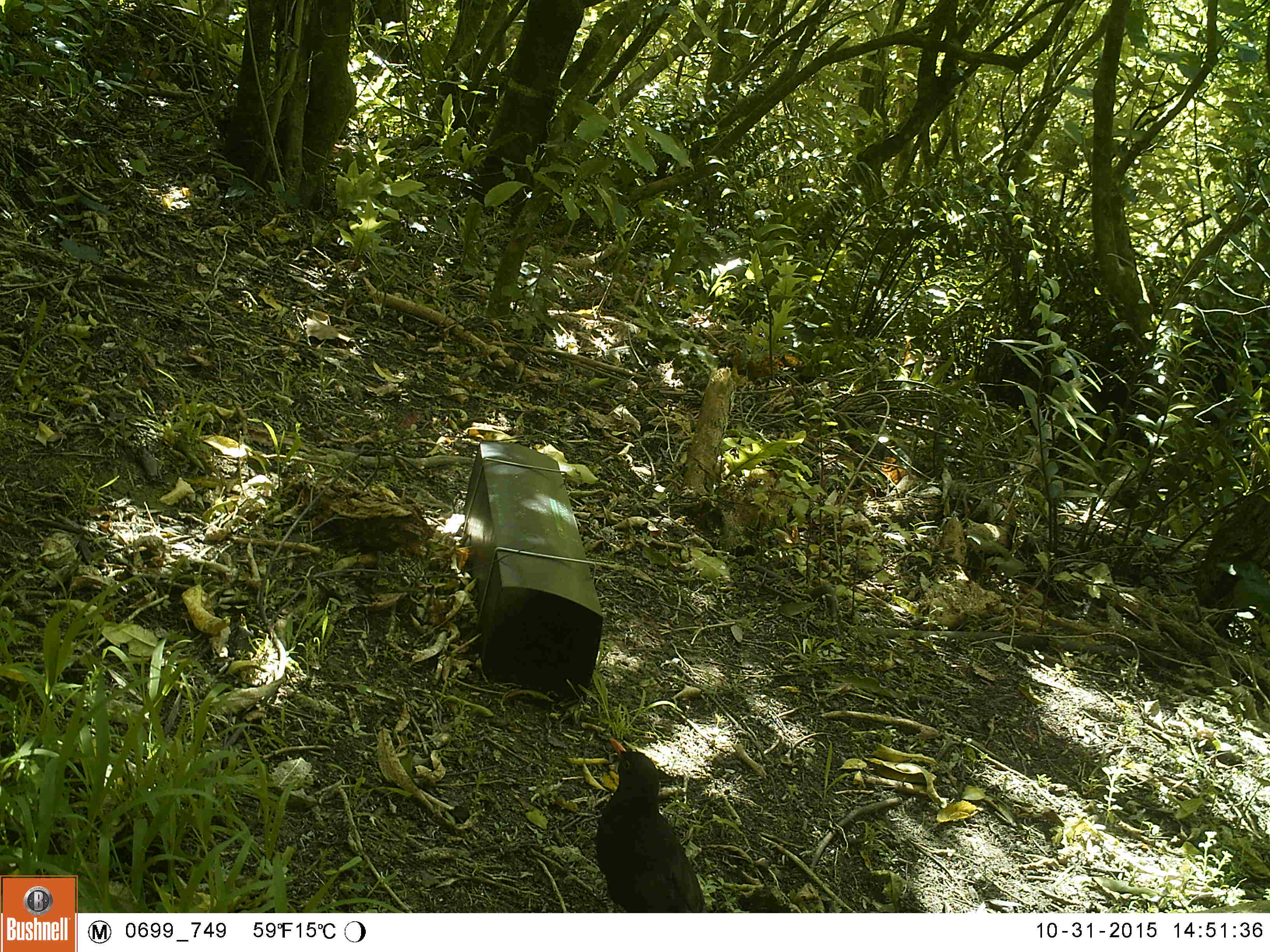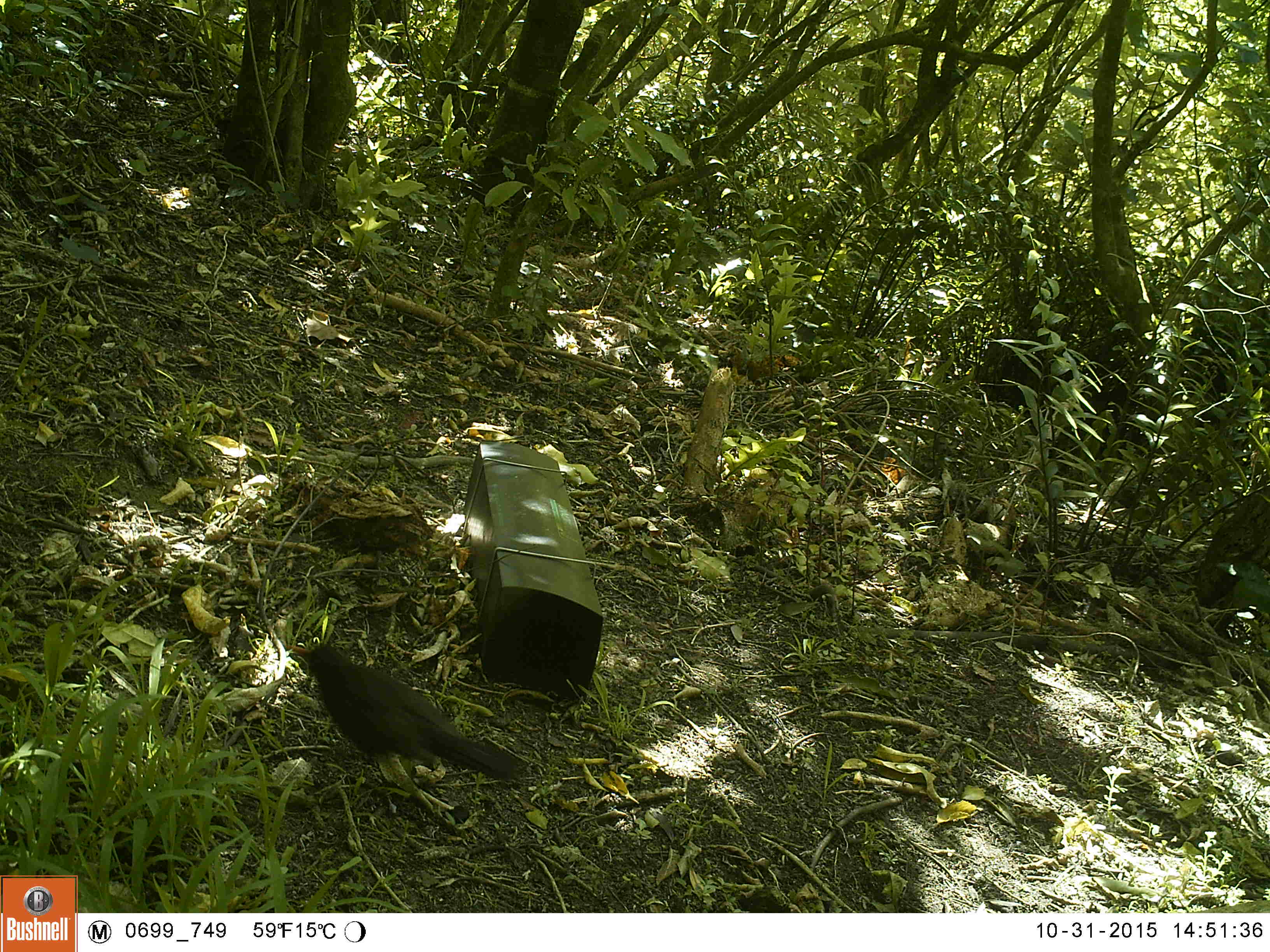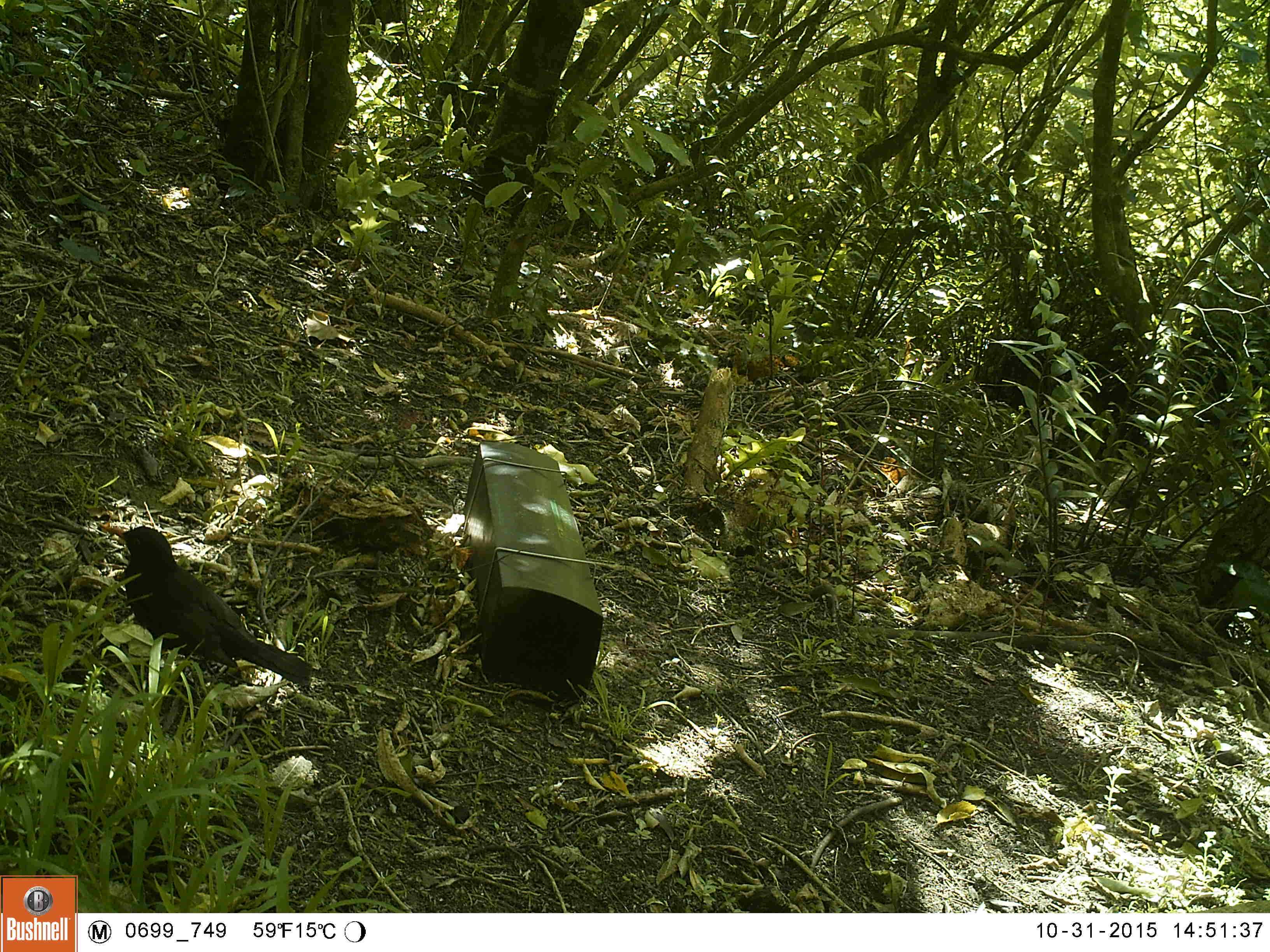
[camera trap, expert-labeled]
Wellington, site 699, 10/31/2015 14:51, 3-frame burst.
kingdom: Animalia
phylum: Chordata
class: Aves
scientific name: Aves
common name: bird